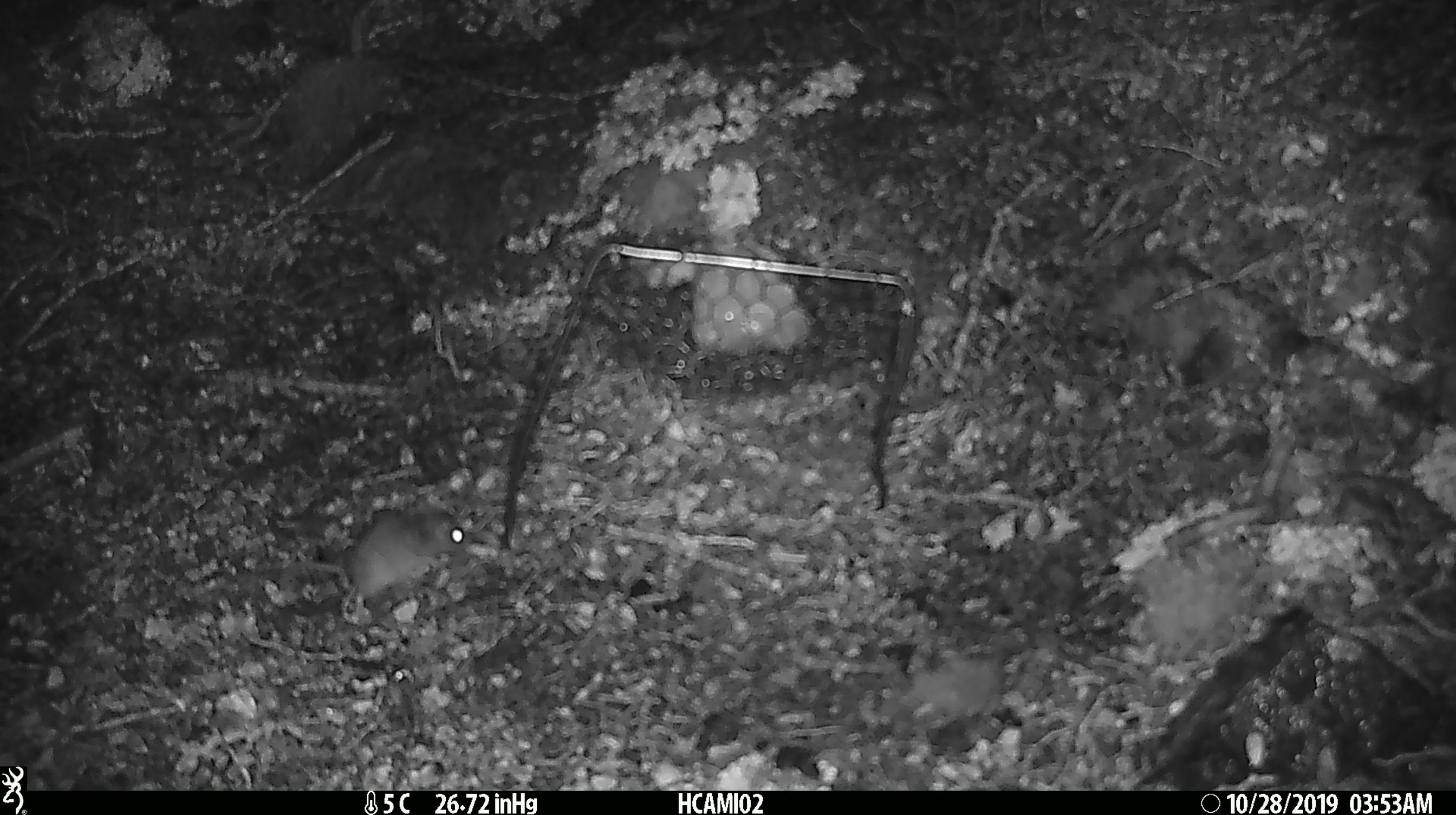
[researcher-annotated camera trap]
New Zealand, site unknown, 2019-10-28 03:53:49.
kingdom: Animalia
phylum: Chordata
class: Mammalia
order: Rodentia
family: Muridae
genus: Mus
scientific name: Mus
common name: mouse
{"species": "mouse (Mus)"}